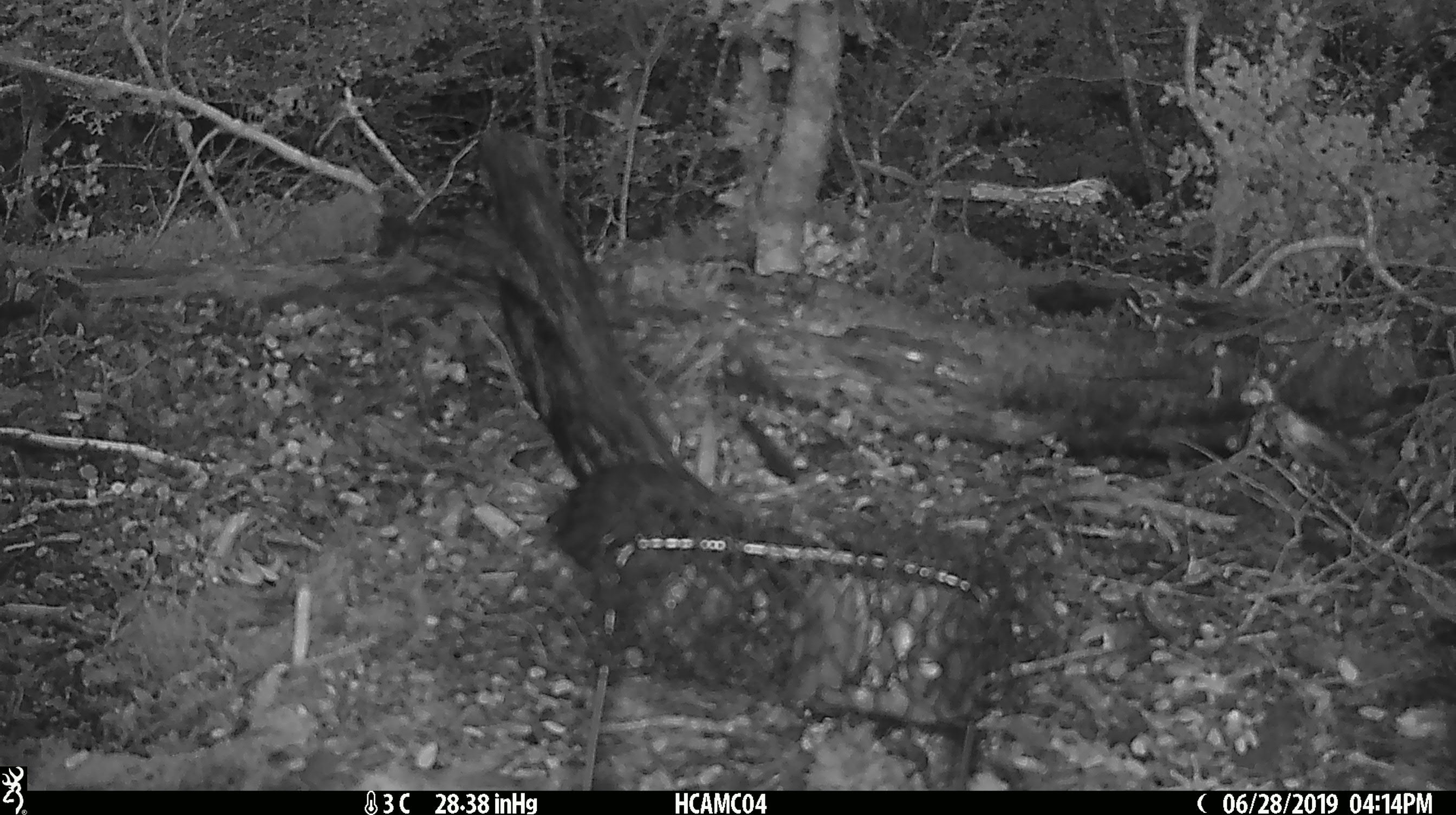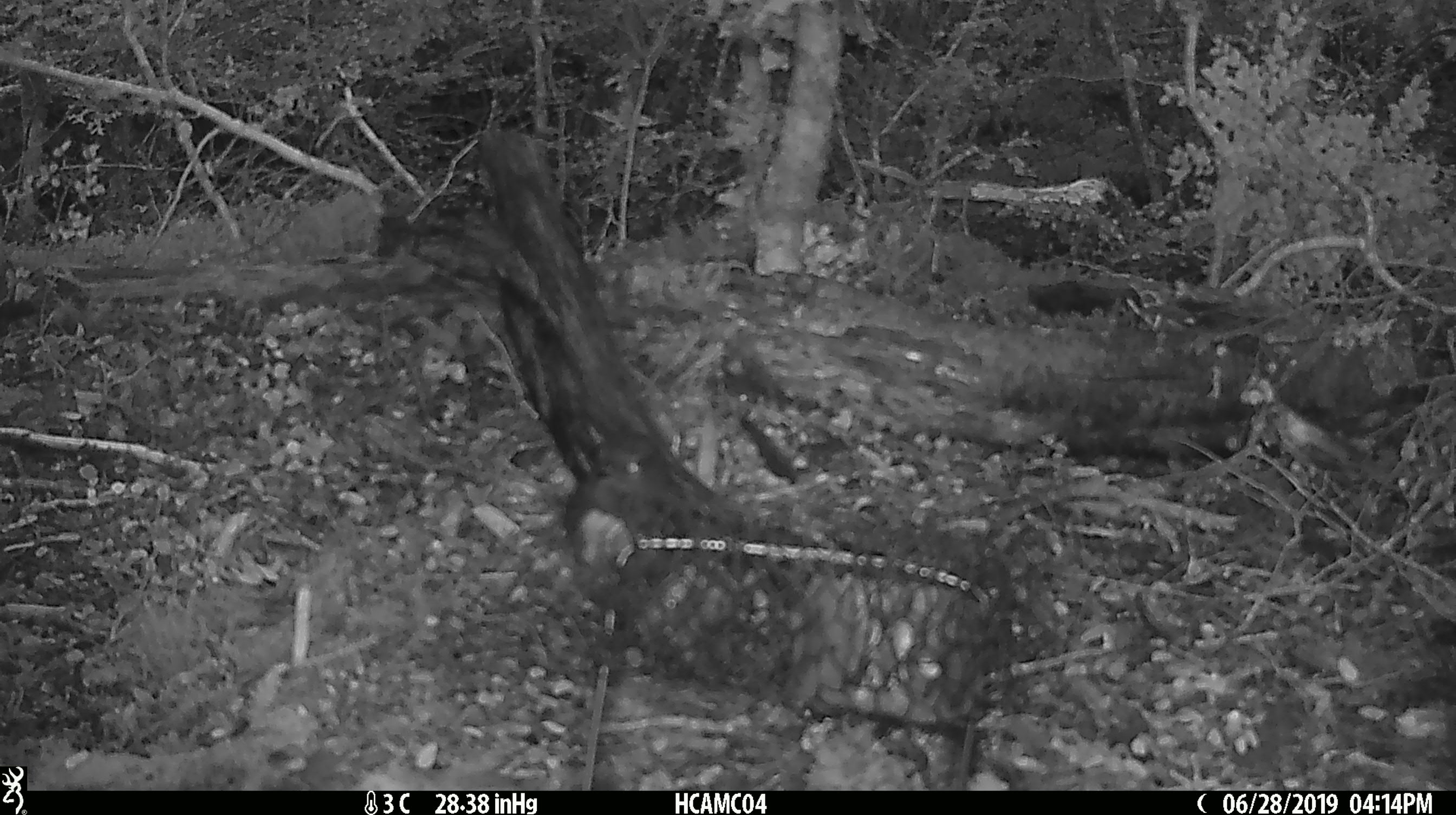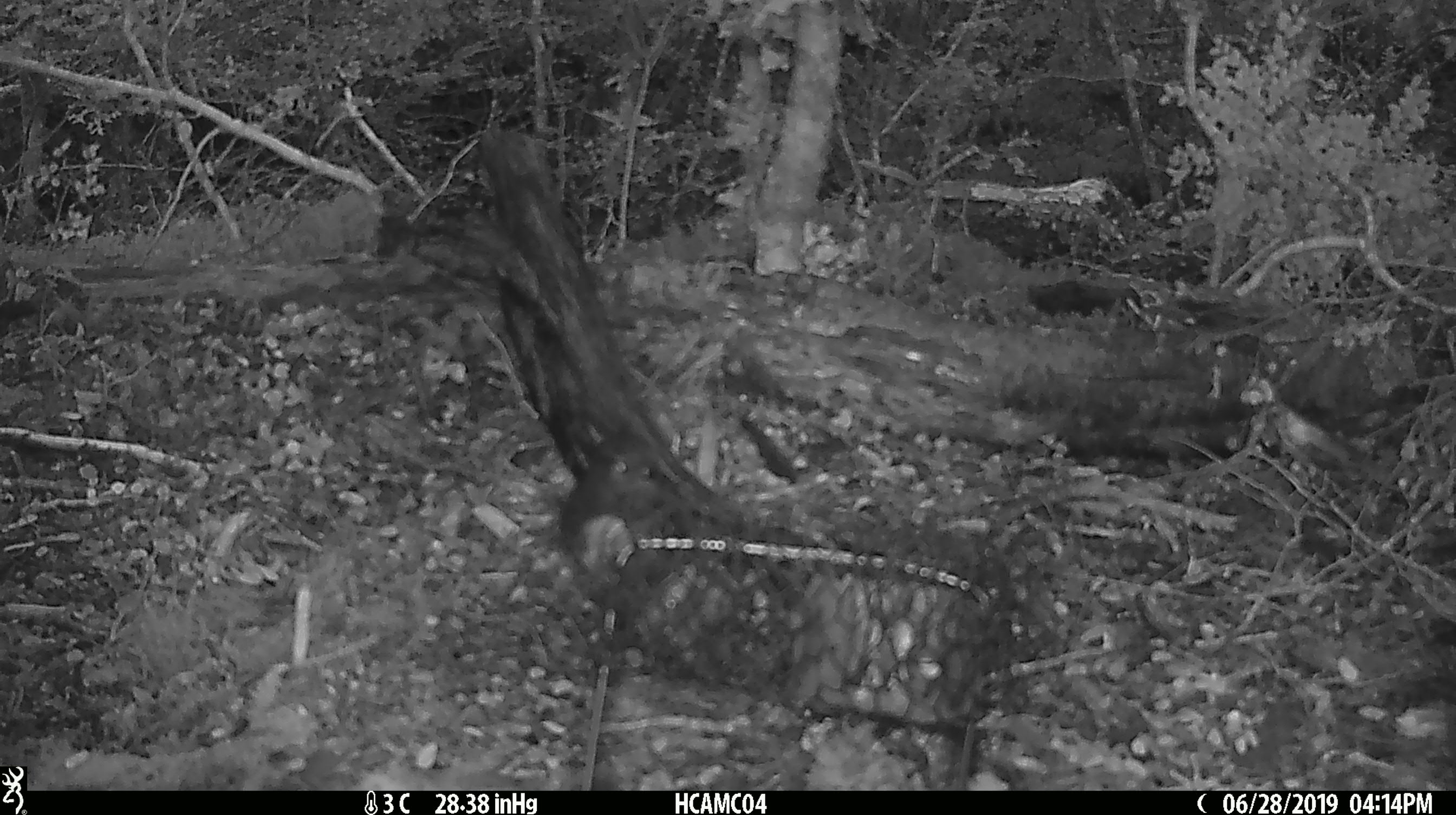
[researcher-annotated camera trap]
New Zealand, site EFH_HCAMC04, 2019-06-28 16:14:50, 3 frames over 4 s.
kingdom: Animalia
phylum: Chordata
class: Aves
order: Passeriformes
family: Petroicidae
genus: Petroica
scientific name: Petroica australis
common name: new zealand robin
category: robin